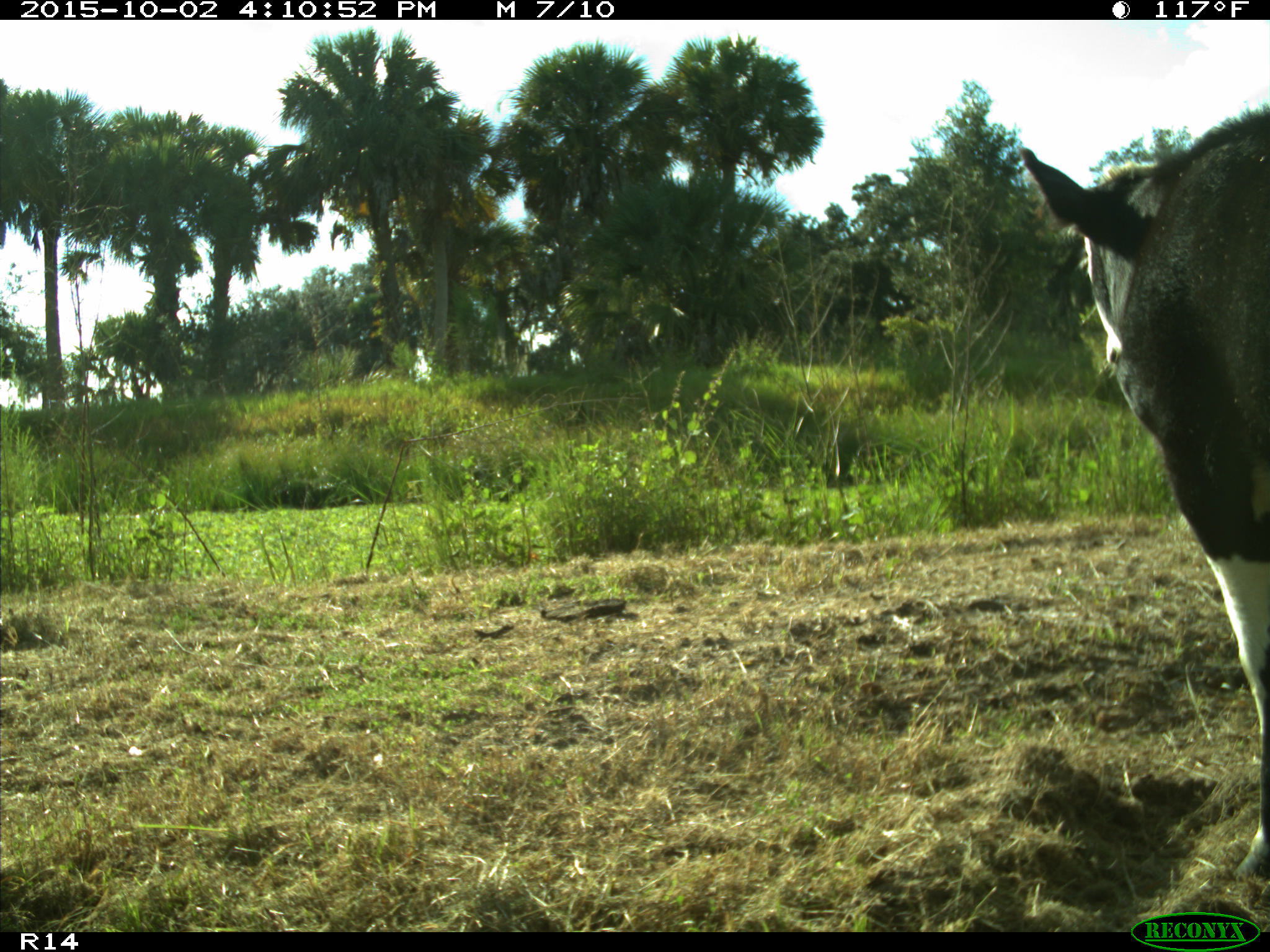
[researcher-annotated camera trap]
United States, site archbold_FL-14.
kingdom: Animalia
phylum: Chordata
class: Mammalia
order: Artiodactyla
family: Bovidae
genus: Bos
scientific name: Bos taurus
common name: domestic cow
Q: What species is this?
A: Bos taurus (domestic cow).